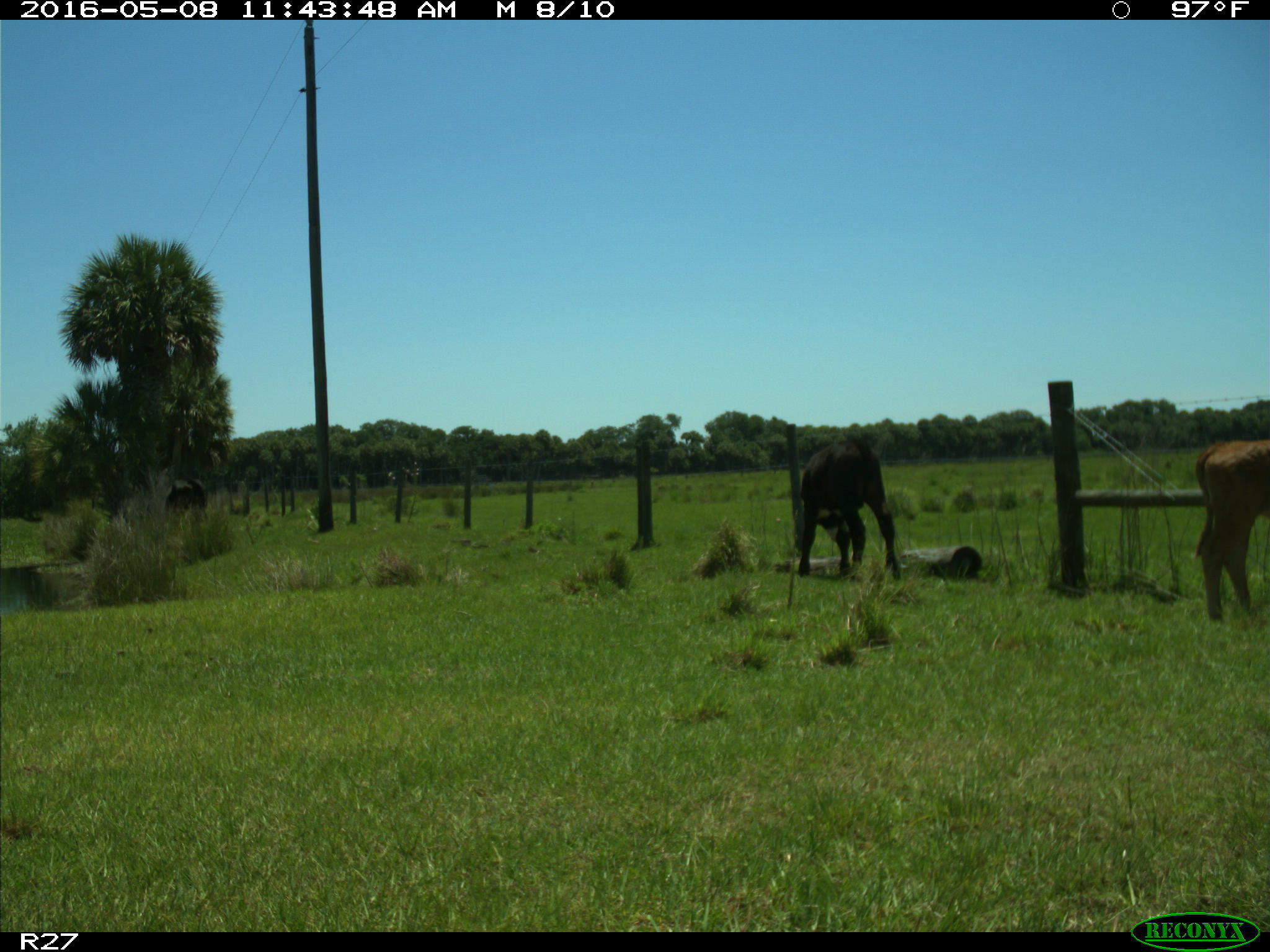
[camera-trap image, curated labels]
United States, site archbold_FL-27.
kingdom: Animalia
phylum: Chordata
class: Mammalia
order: Artiodactyla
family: Bovidae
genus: Bos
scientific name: Bos taurus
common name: domestic cow